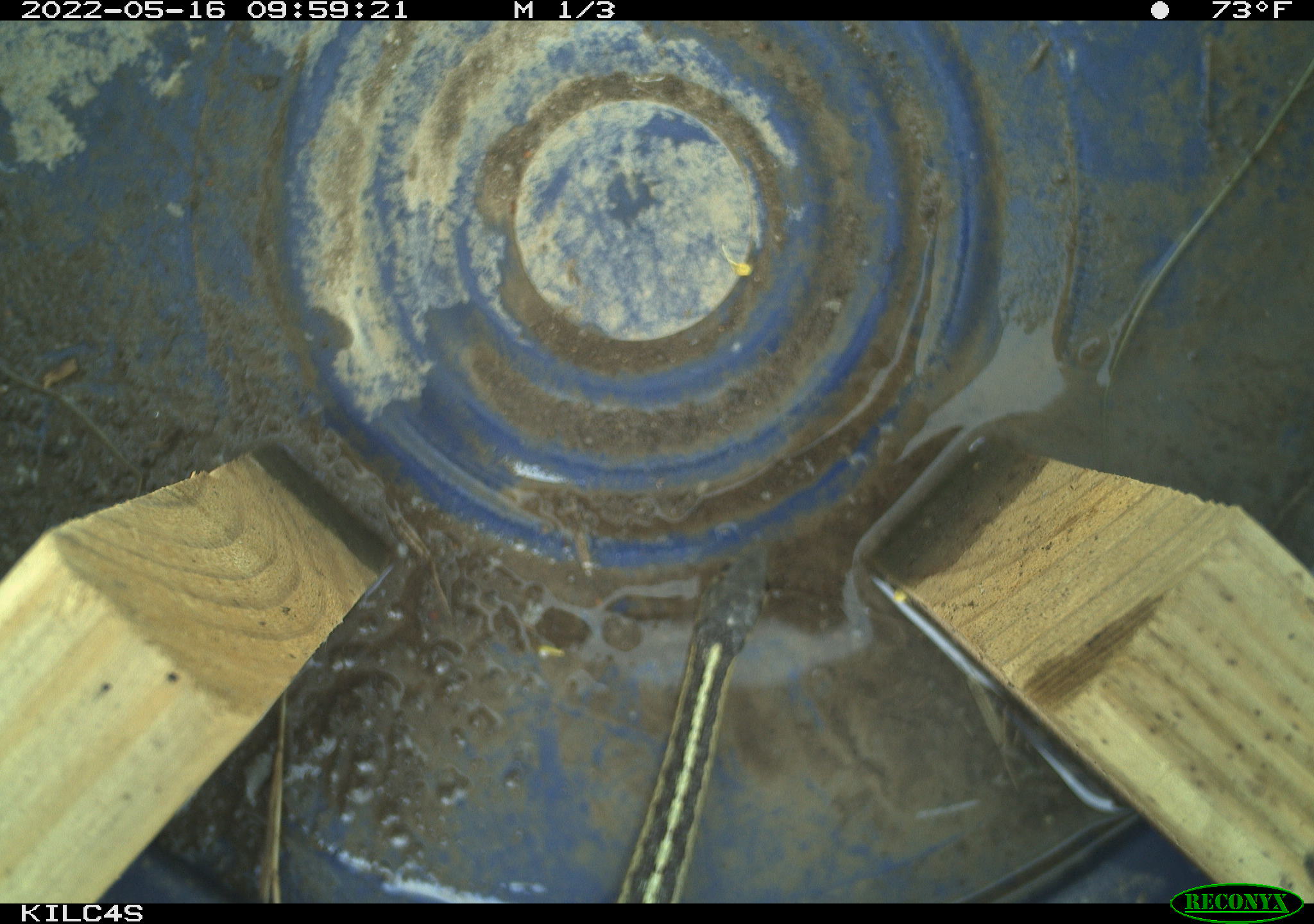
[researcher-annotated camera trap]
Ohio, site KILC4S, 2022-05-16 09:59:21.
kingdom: Animalia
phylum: Chordata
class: Reptilia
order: Squamata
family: Colubridae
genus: Thamnophis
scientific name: Thamnophis sirtalis sirtalis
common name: eastern gartersnake